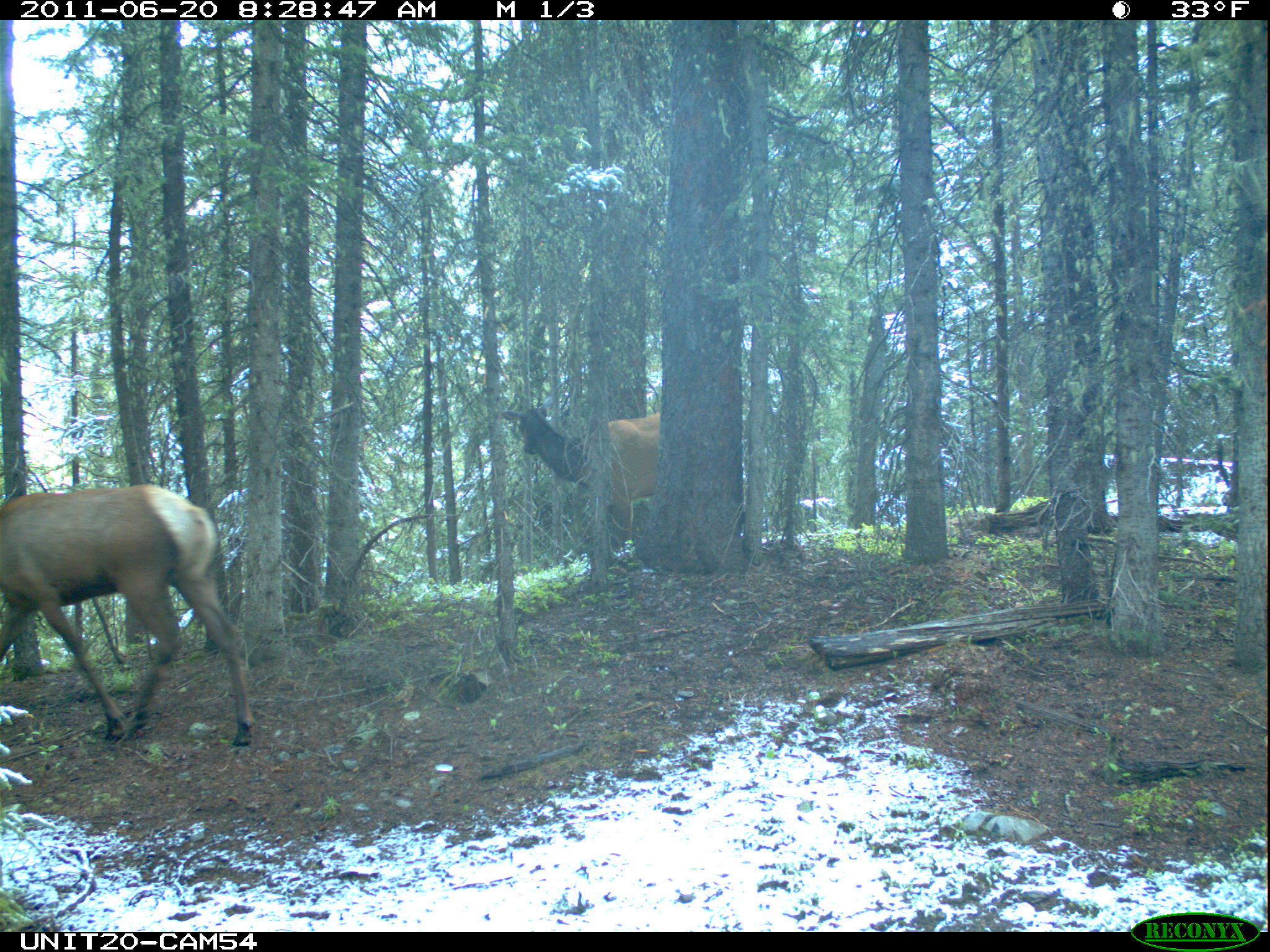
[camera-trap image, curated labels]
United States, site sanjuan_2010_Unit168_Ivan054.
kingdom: Animalia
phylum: Chordata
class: Mammalia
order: Artiodactyla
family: Cervidae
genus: Cervus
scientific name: Cervus elaphus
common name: red deer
Cervus elaphus (red deer).